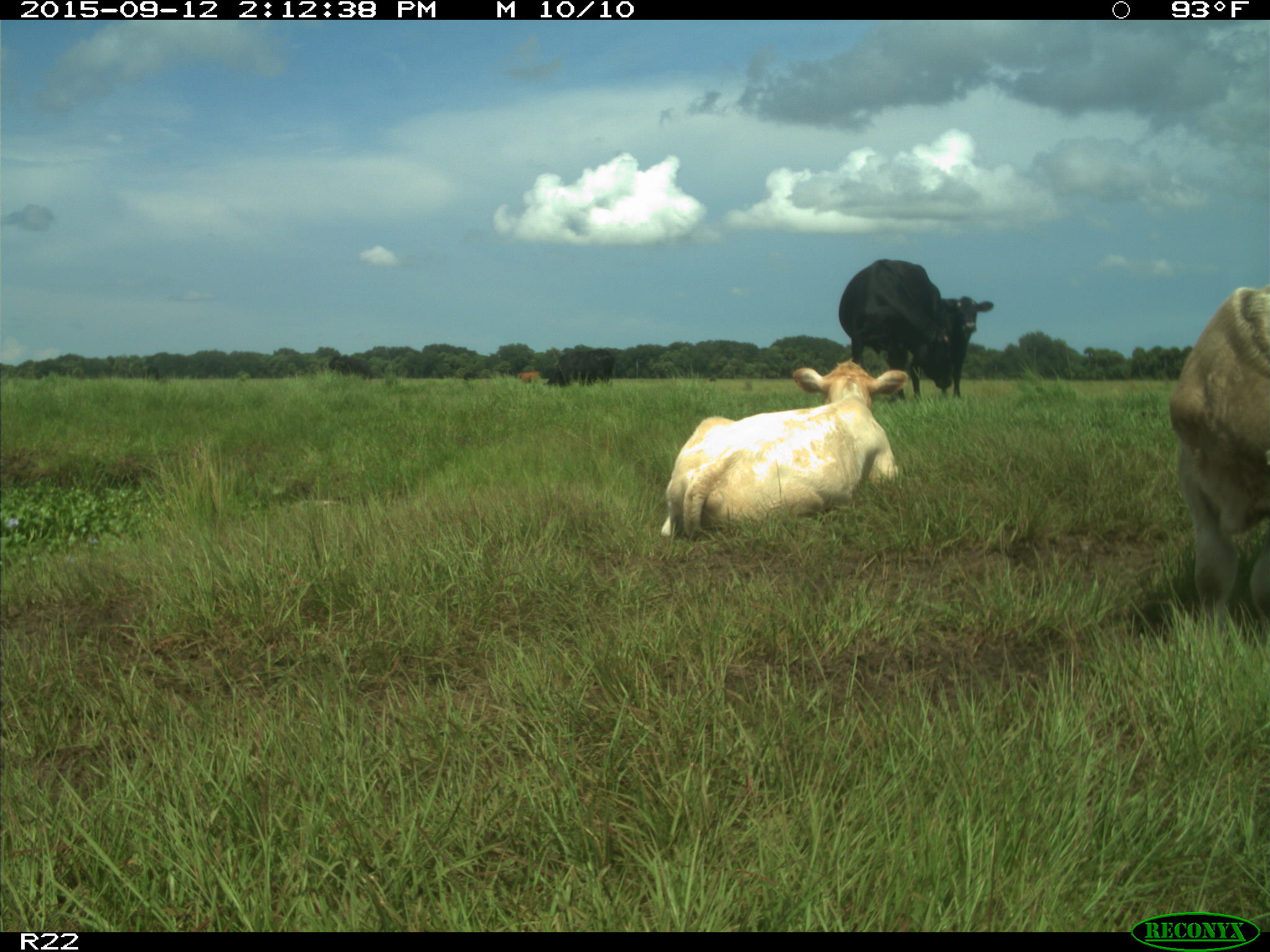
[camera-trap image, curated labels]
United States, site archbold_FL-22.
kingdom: Animalia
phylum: Chordata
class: Mammalia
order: Artiodactyla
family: Bovidae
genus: Bos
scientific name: Bos taurus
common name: domestic cow